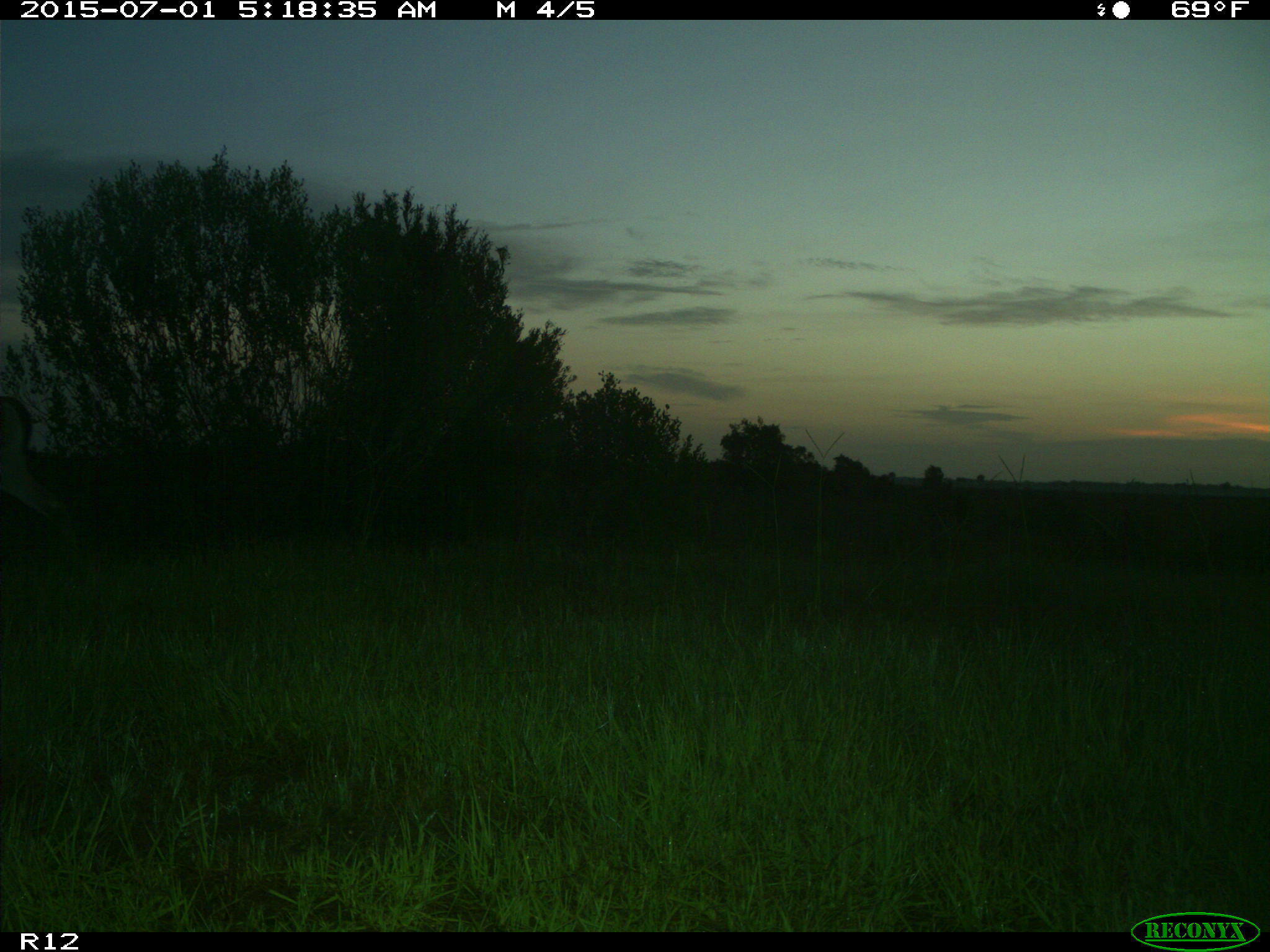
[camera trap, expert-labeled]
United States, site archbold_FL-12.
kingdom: Animalia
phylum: Chordata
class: Mammalia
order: Artiodactyla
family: Cervidae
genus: Odocoileus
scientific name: Odocoileus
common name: deer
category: unidentified deer